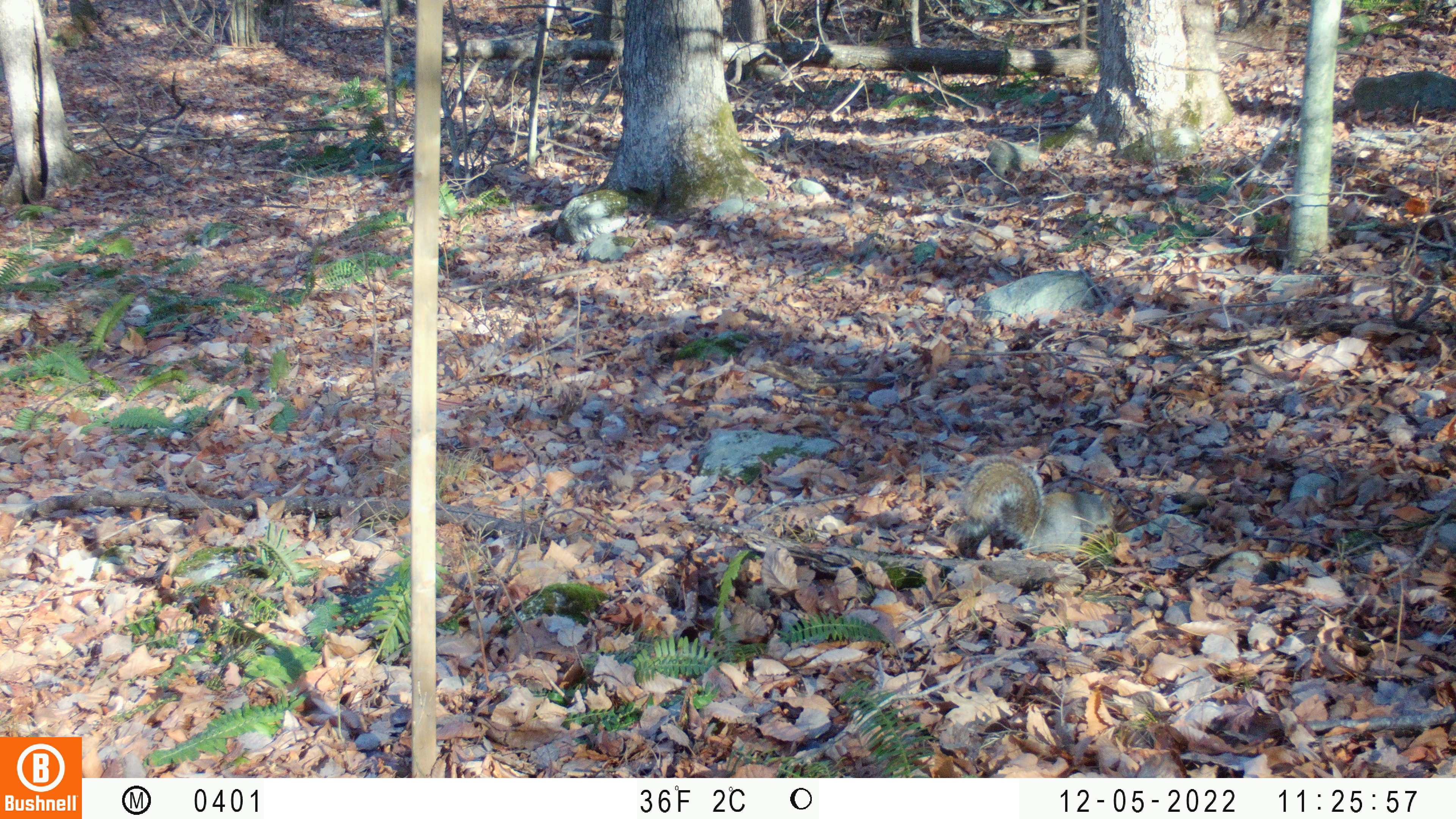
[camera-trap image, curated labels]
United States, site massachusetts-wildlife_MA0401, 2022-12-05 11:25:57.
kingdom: Animalia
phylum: Chordata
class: Mammalia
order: Rodentia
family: Sciuridae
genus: Sciurus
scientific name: Sciurus carolinensis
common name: gray squirrel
Gray squirrel (Sciurus carolinensis).